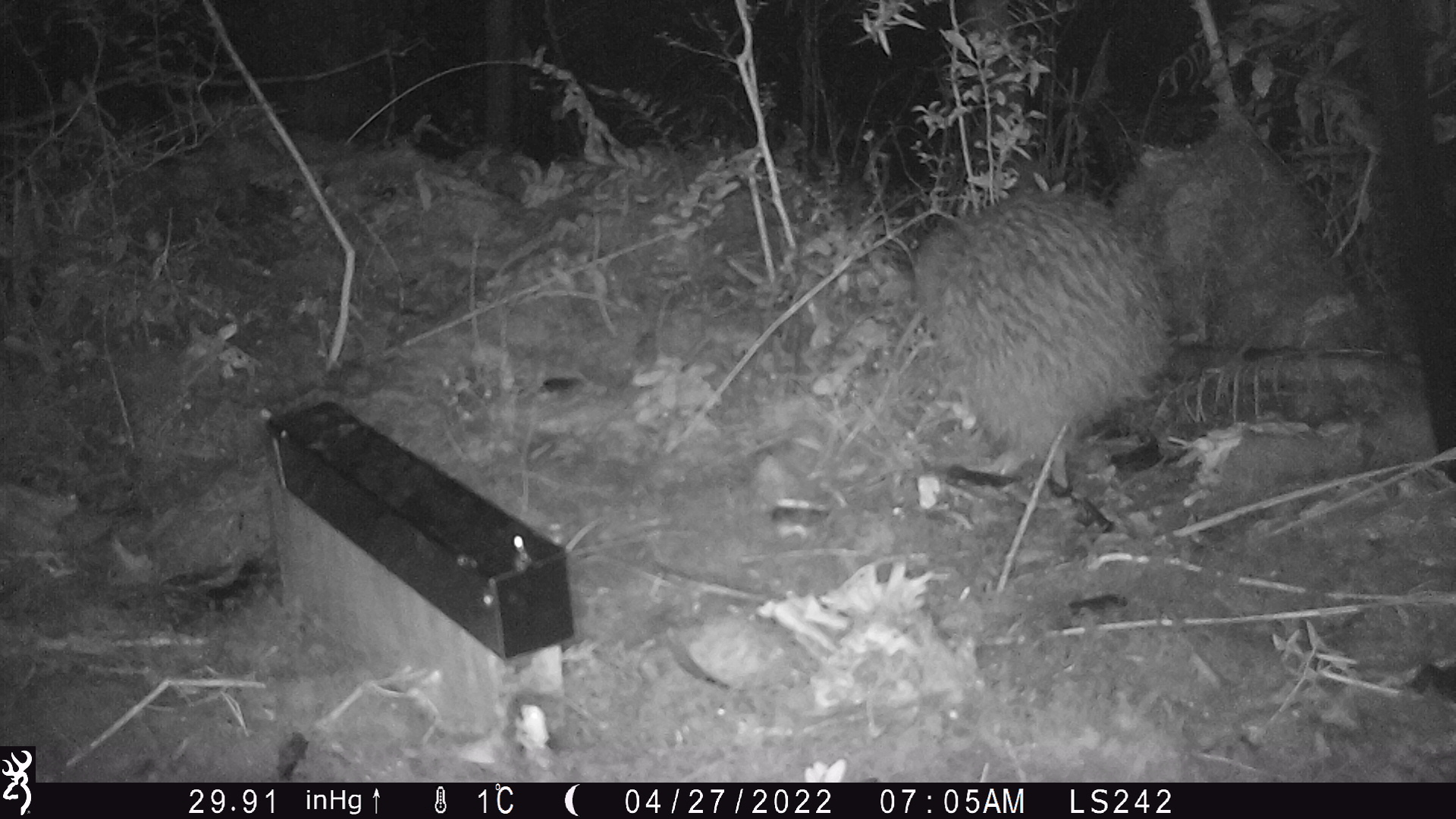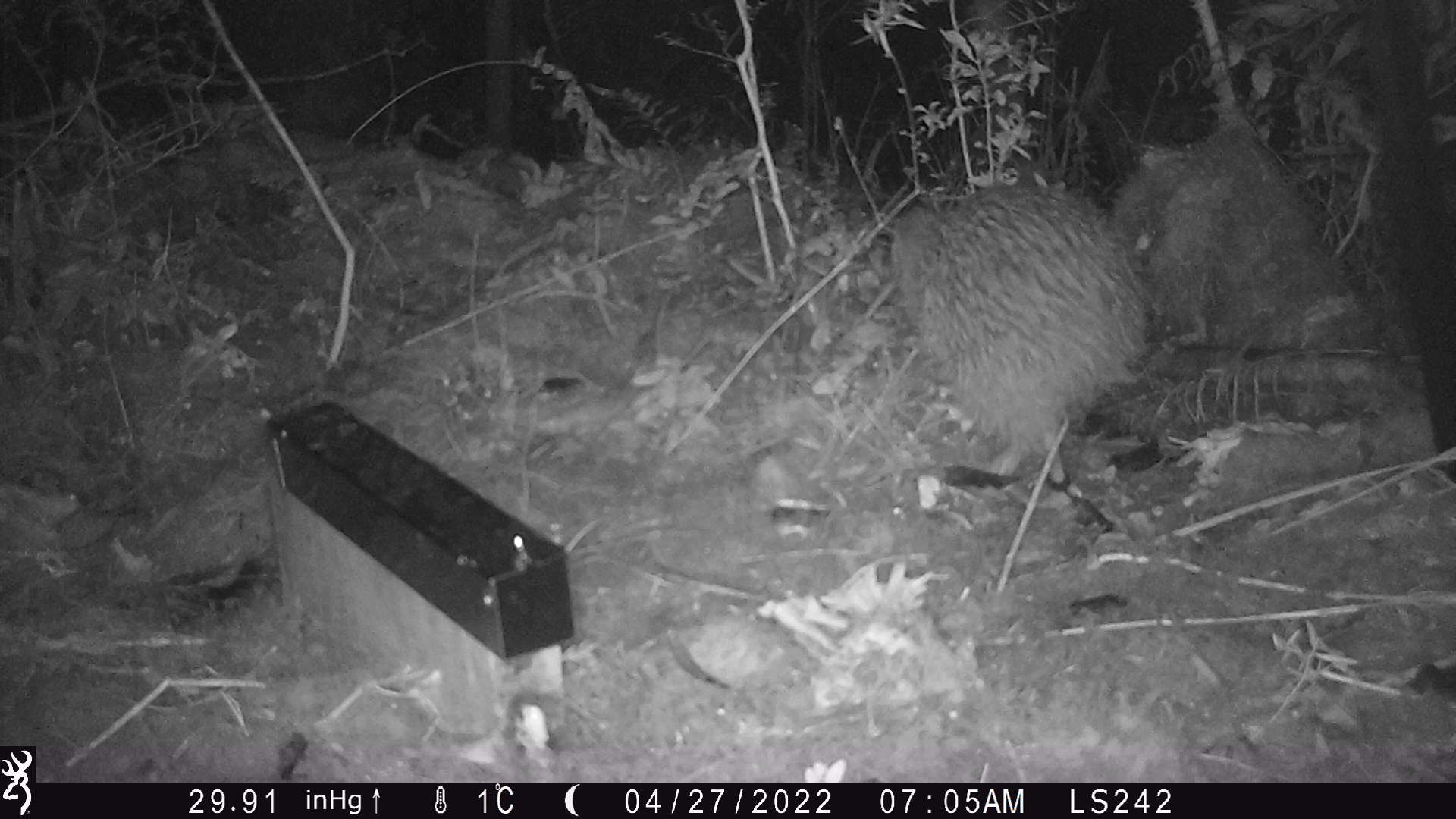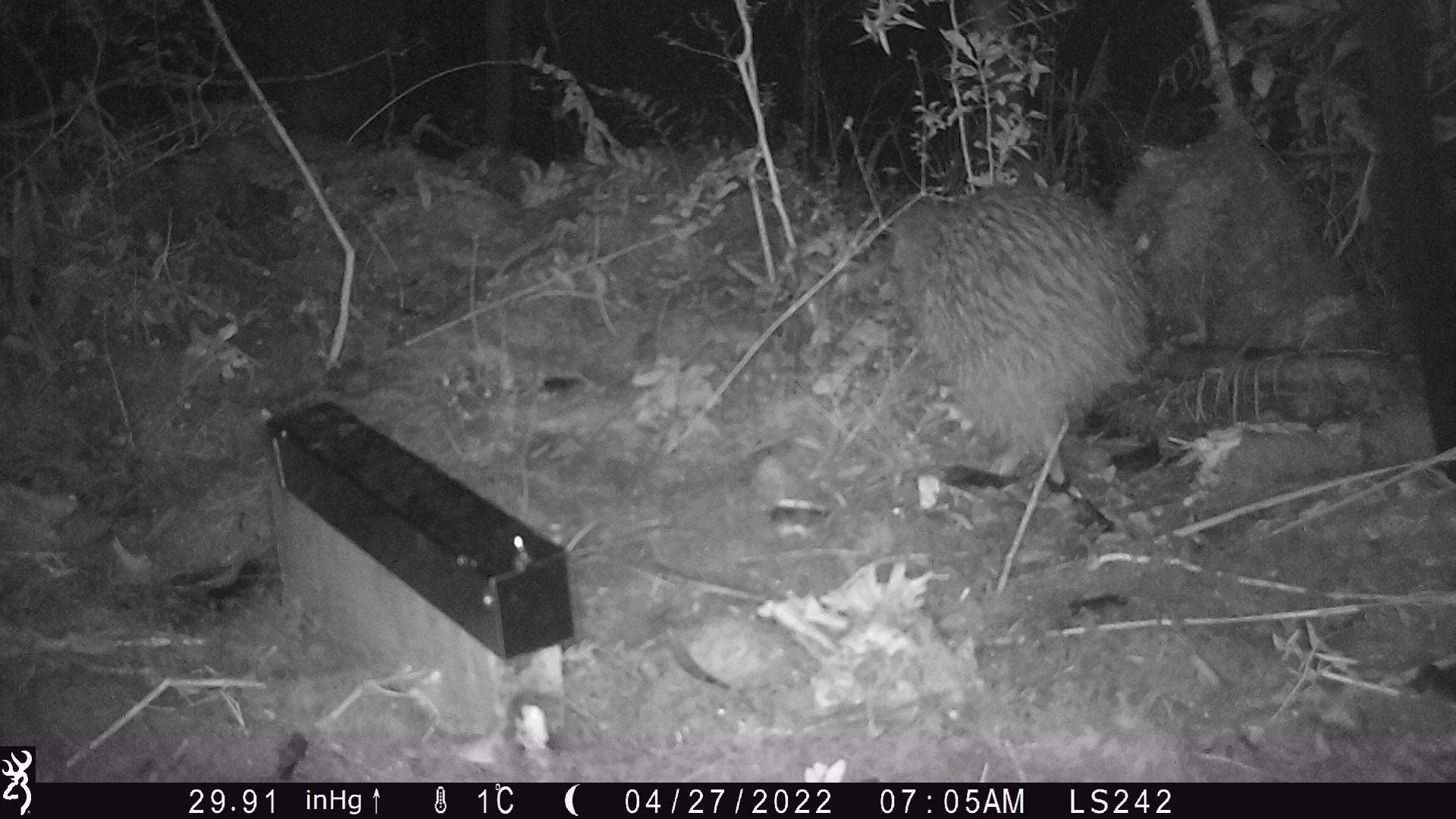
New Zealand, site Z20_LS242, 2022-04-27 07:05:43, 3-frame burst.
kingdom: Animalia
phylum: Chordata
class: Aves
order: Apterygiformes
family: Apterygidae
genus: Apteryx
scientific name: Apteryx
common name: kiwi